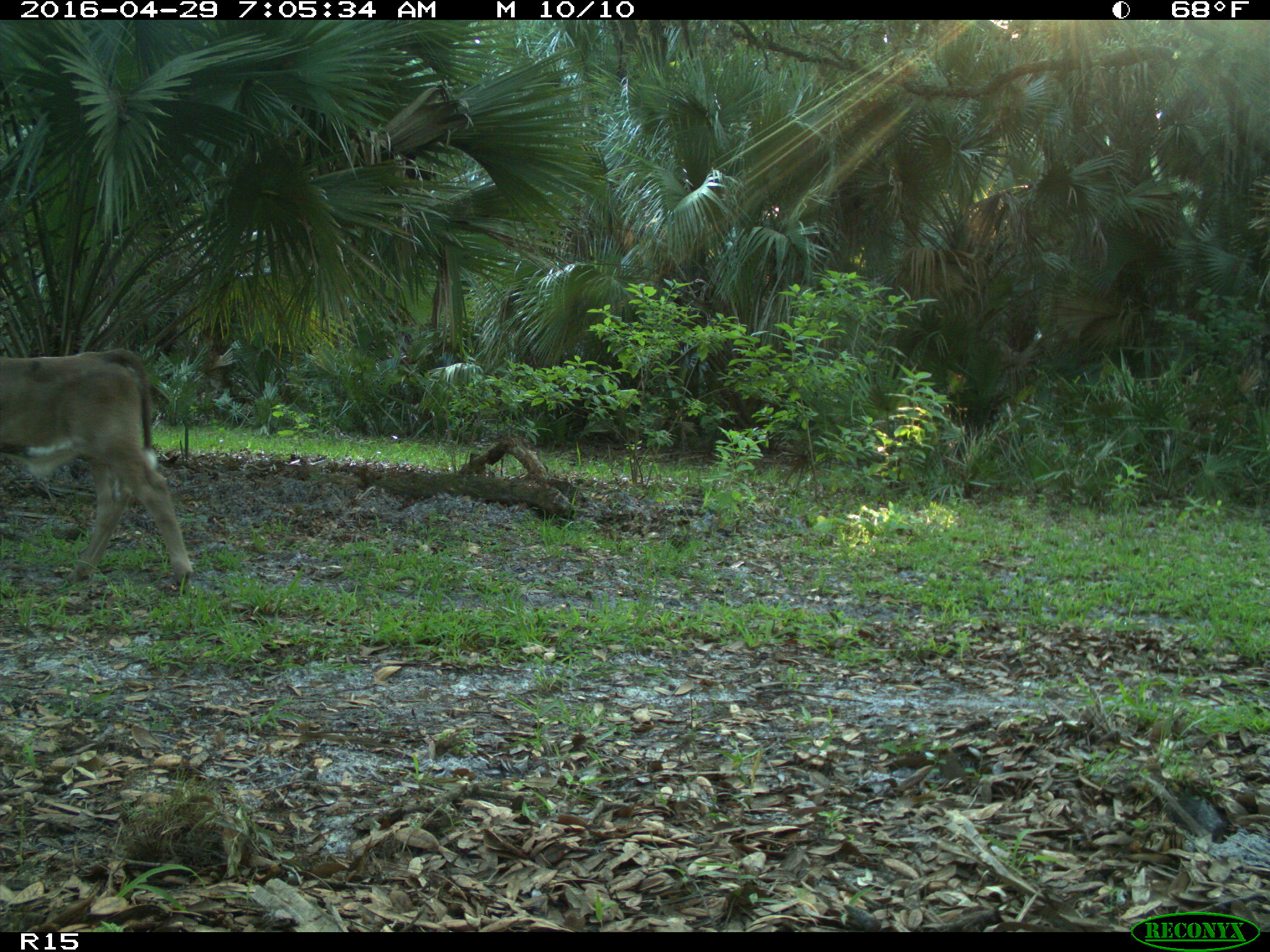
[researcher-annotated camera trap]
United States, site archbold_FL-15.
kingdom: Animalia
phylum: Chordata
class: Mammalia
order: Artiodactyla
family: Bovidae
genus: Bos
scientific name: Bos taurus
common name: domestic cow